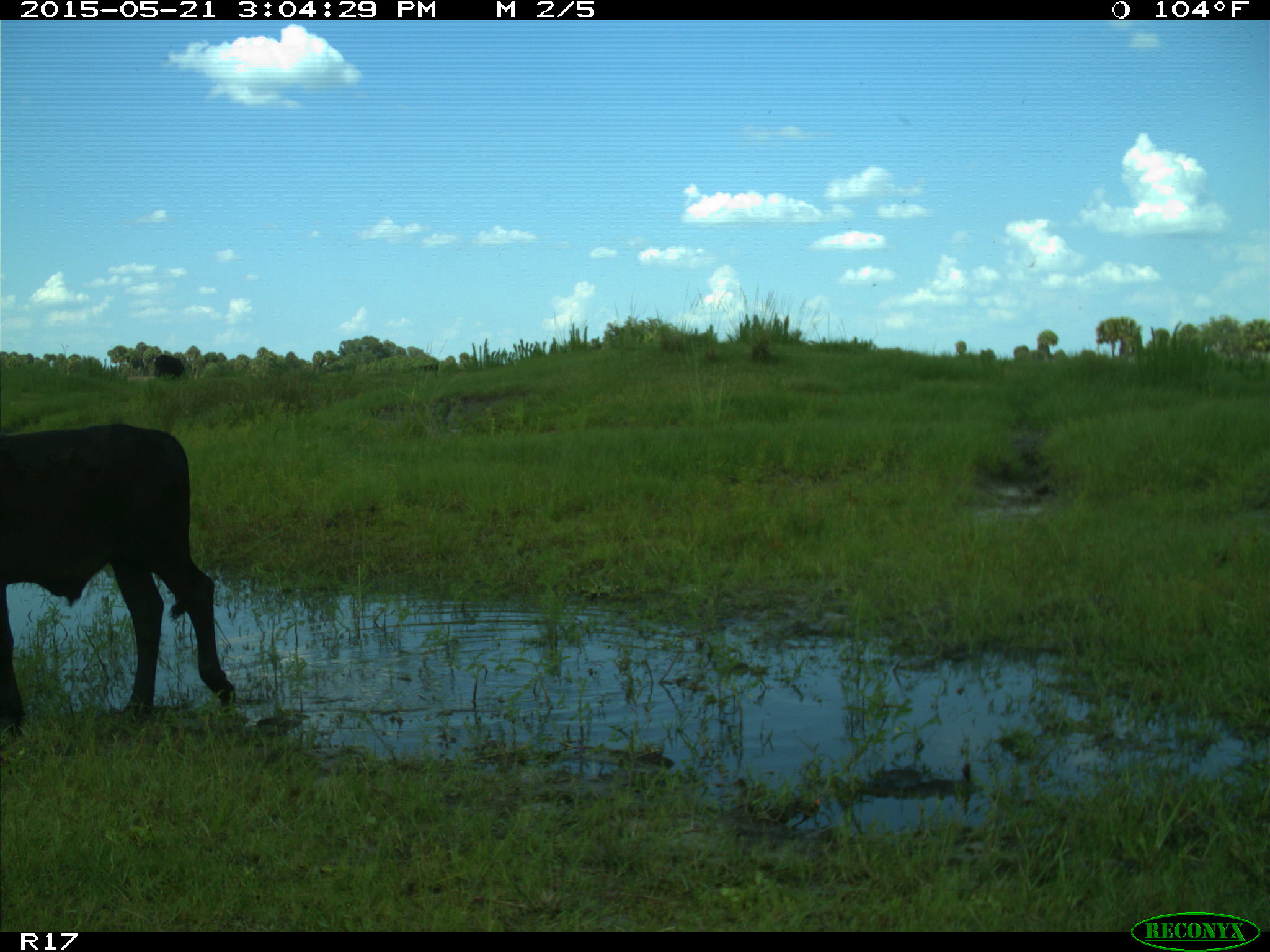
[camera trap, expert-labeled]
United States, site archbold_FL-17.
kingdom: Animalia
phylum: Chordata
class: Mammalia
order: Artiodactyla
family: Bovidae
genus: Bos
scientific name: Bos taurus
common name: domestic cow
Bos taurus (domestic cow).